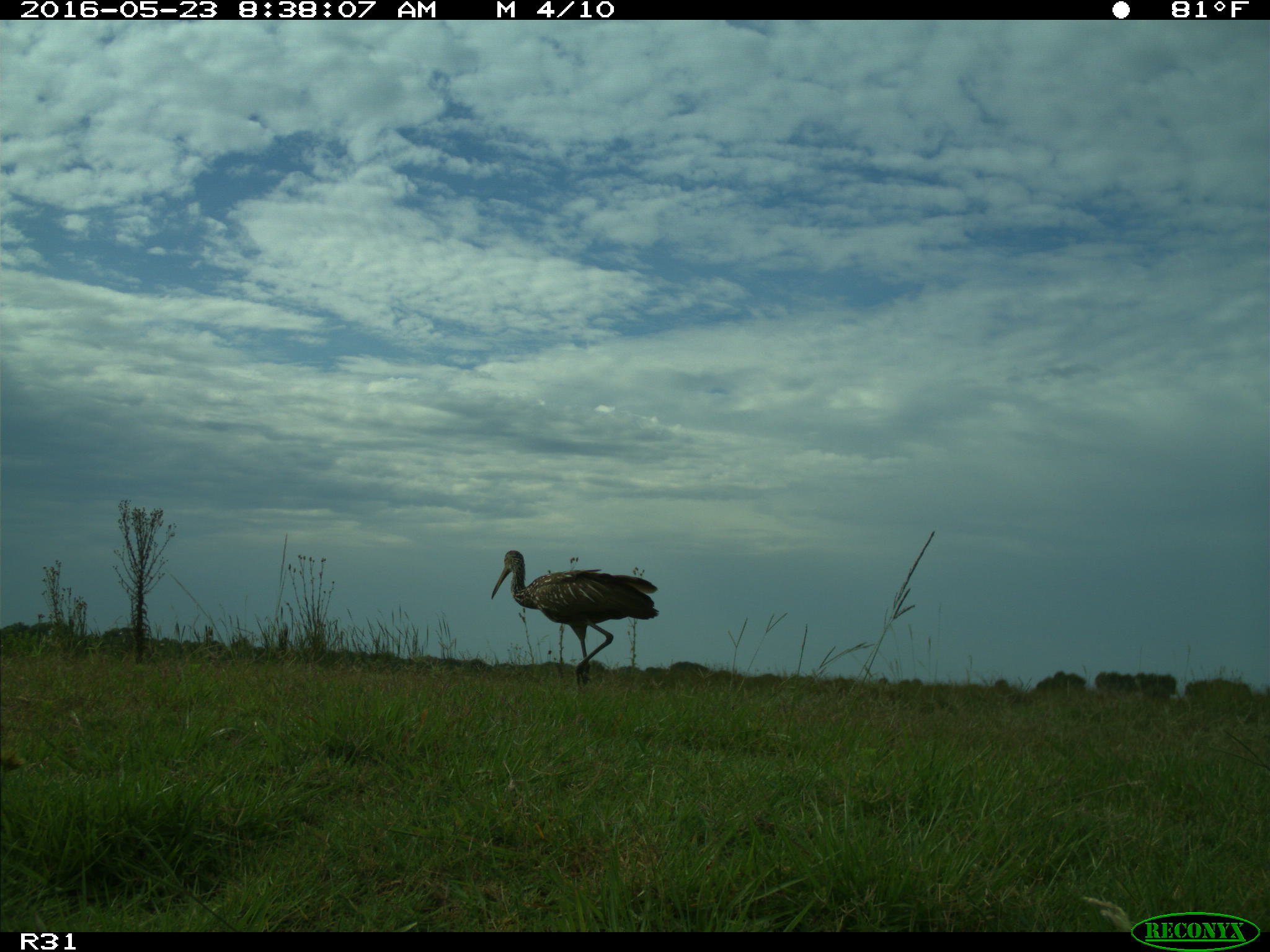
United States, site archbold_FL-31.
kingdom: Animalia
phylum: Chordata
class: Aves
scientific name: Aves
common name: birds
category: unidentified bird